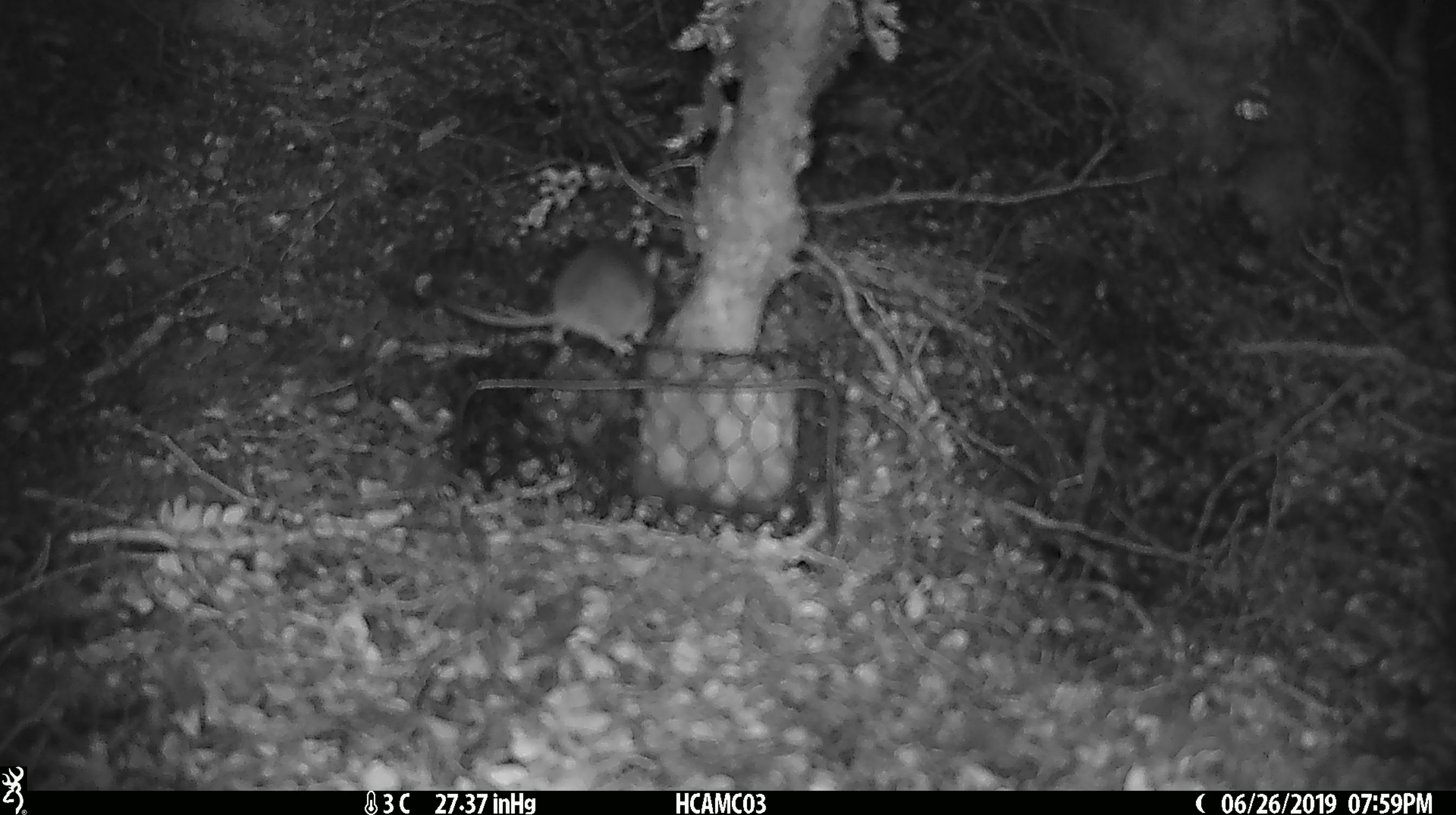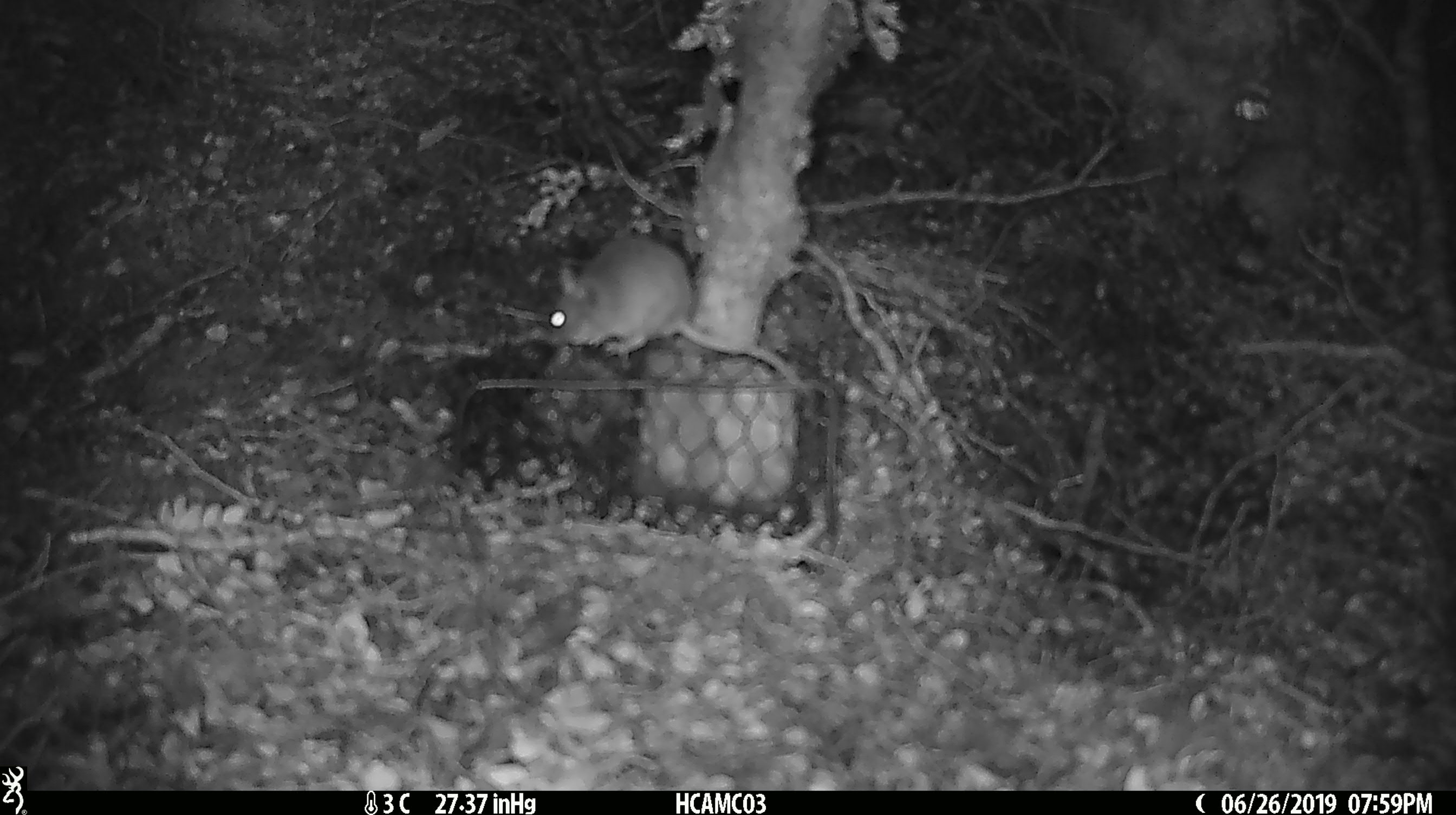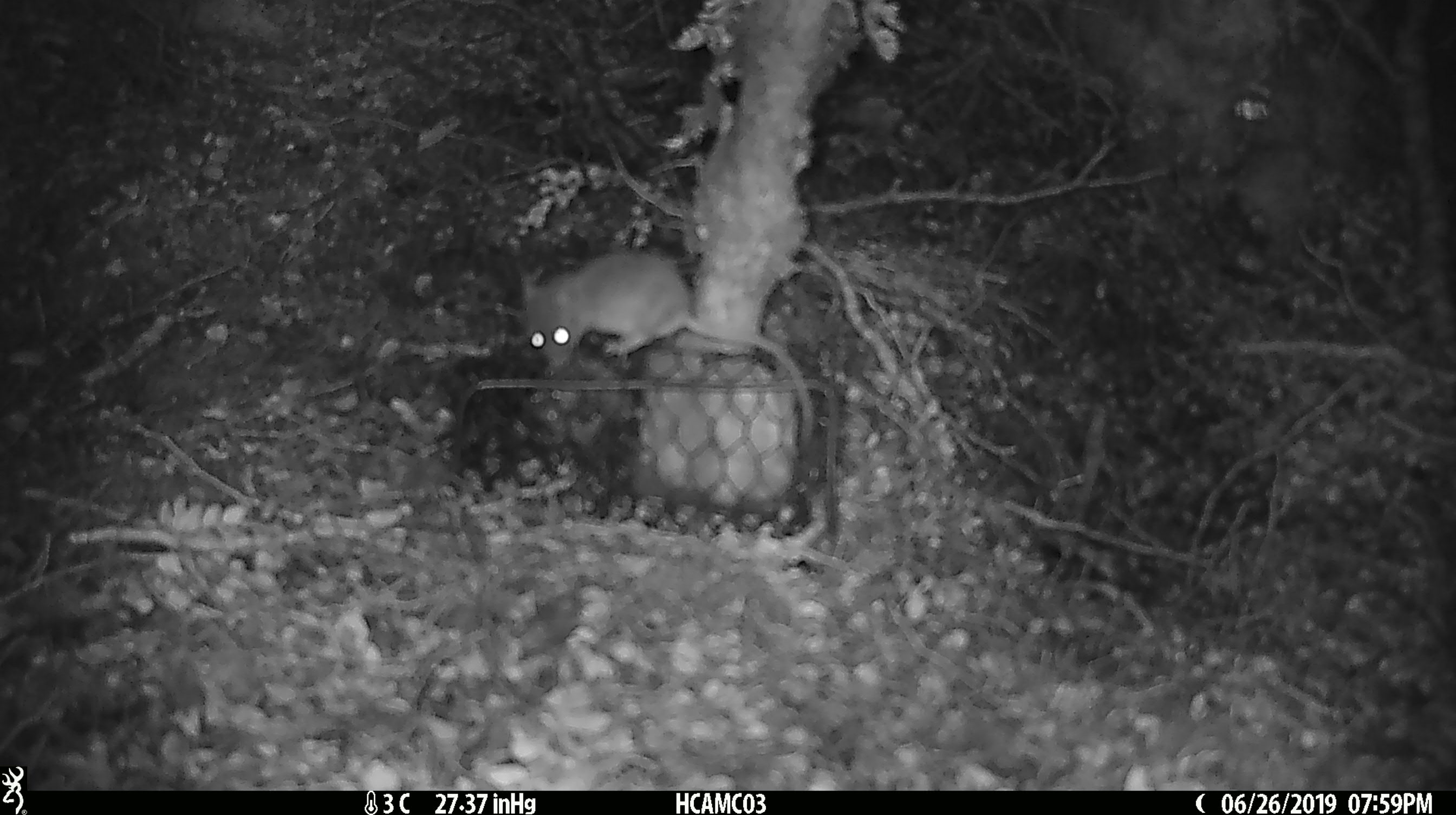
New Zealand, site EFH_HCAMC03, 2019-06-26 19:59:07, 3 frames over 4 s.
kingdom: Animalia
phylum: Chordata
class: Mammalia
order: Rodentia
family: Muridae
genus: Mus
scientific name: Mus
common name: mouse